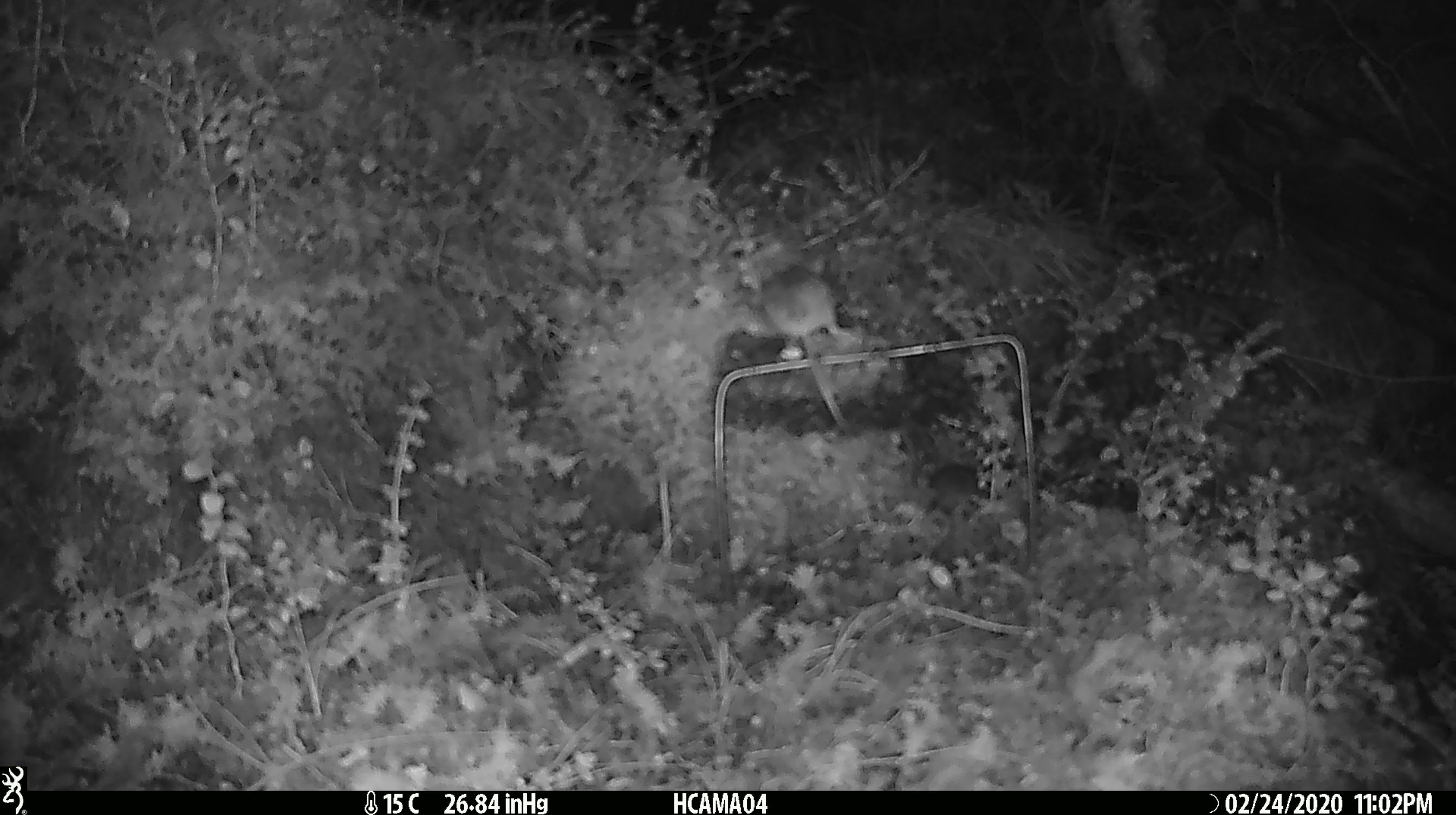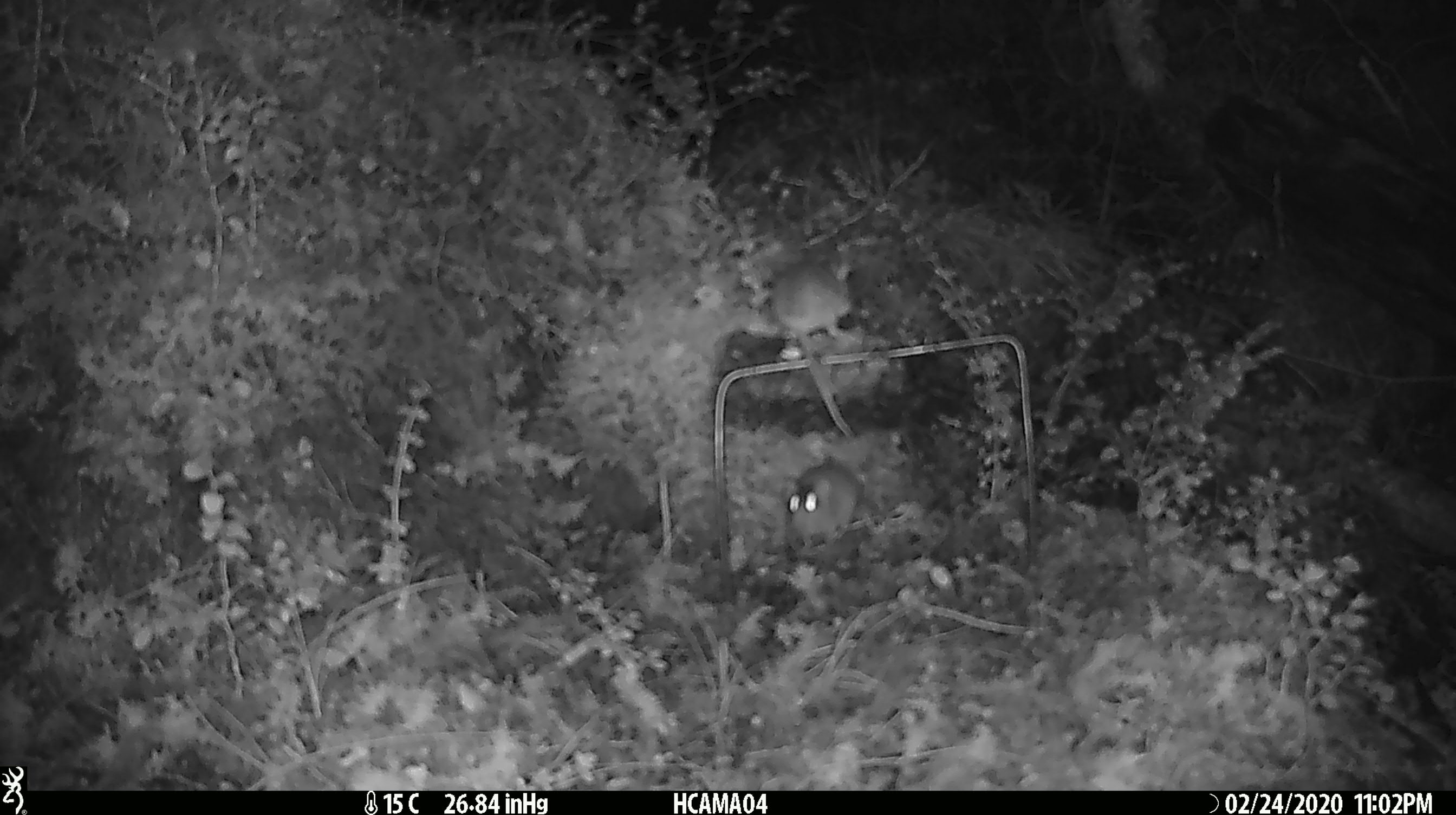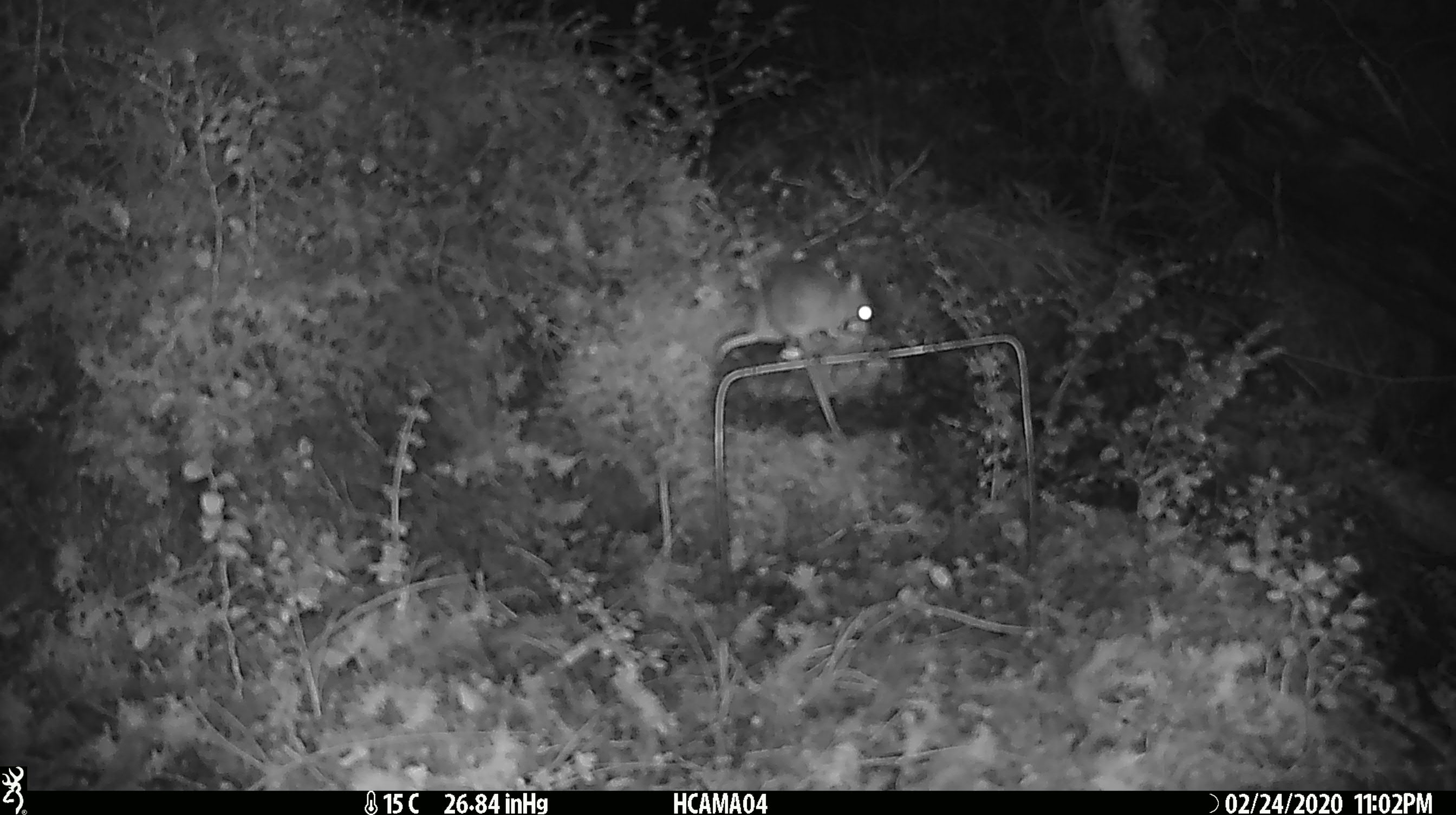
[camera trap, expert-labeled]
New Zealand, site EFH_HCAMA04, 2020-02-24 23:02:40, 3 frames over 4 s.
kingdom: Animalia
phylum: Chordata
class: Mammalia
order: Rodentia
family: Muridae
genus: Mus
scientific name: Mus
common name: mouse